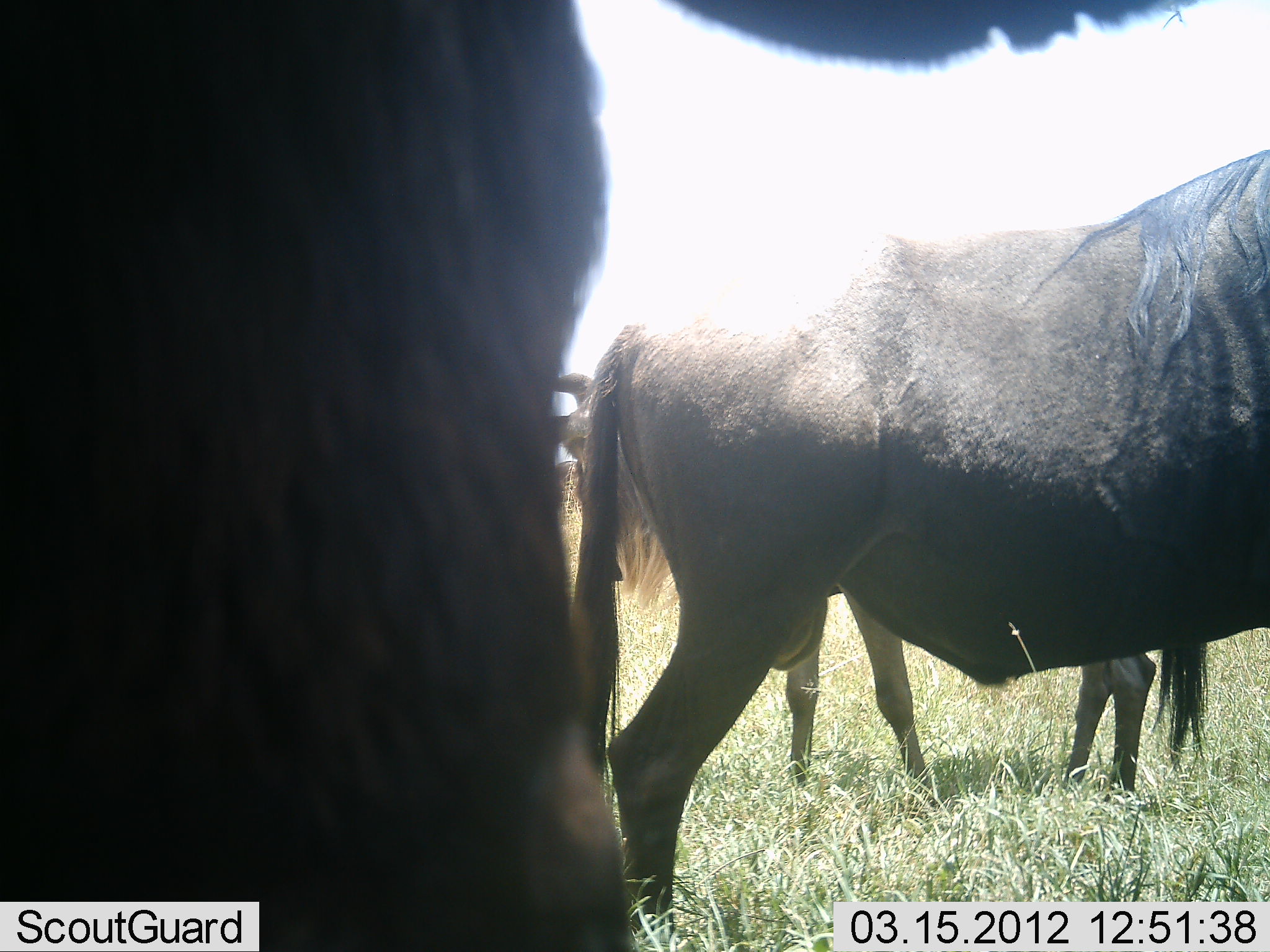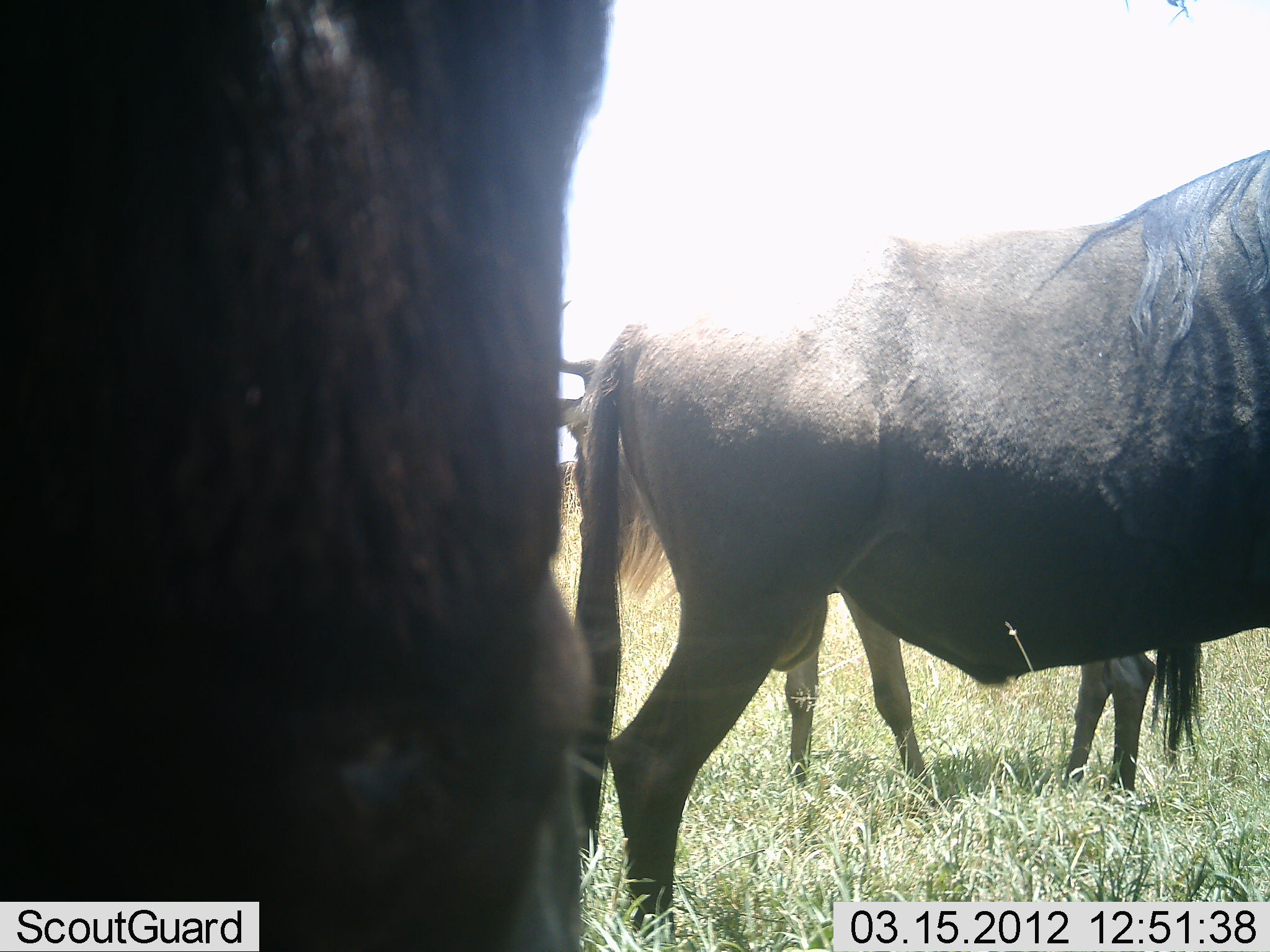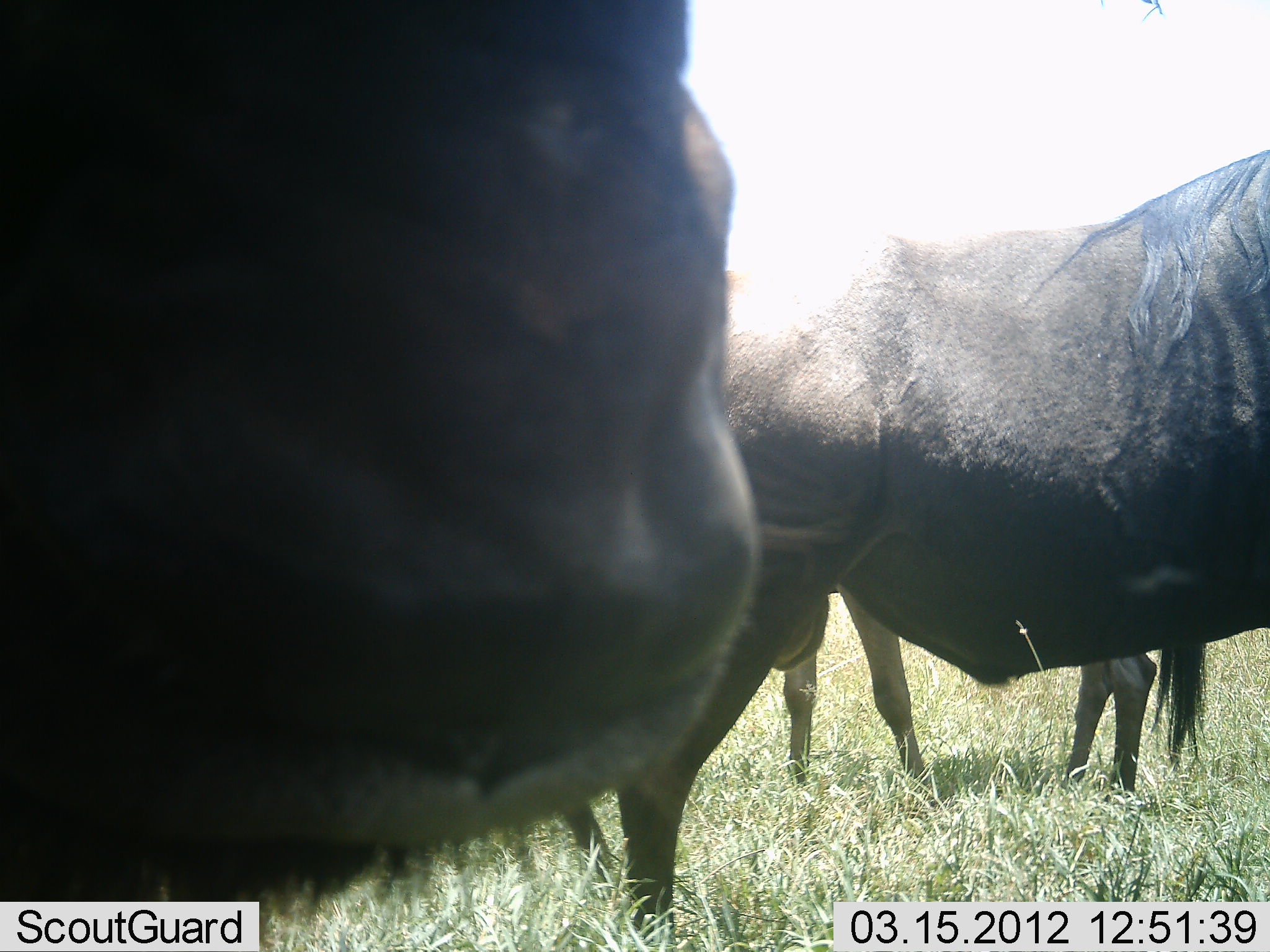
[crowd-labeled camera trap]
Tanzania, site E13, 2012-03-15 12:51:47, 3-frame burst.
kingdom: Animalia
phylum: Chordata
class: Mammalia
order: Artiodactyla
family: Bovidae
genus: Connochaetes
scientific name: Connochaetes taurinus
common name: blue wildebeest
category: wildebeest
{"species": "wildebeest (blue wildebeest) (Connochaetes taurinus)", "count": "3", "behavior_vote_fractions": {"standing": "100%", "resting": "0%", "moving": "0%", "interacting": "0%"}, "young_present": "0%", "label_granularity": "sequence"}